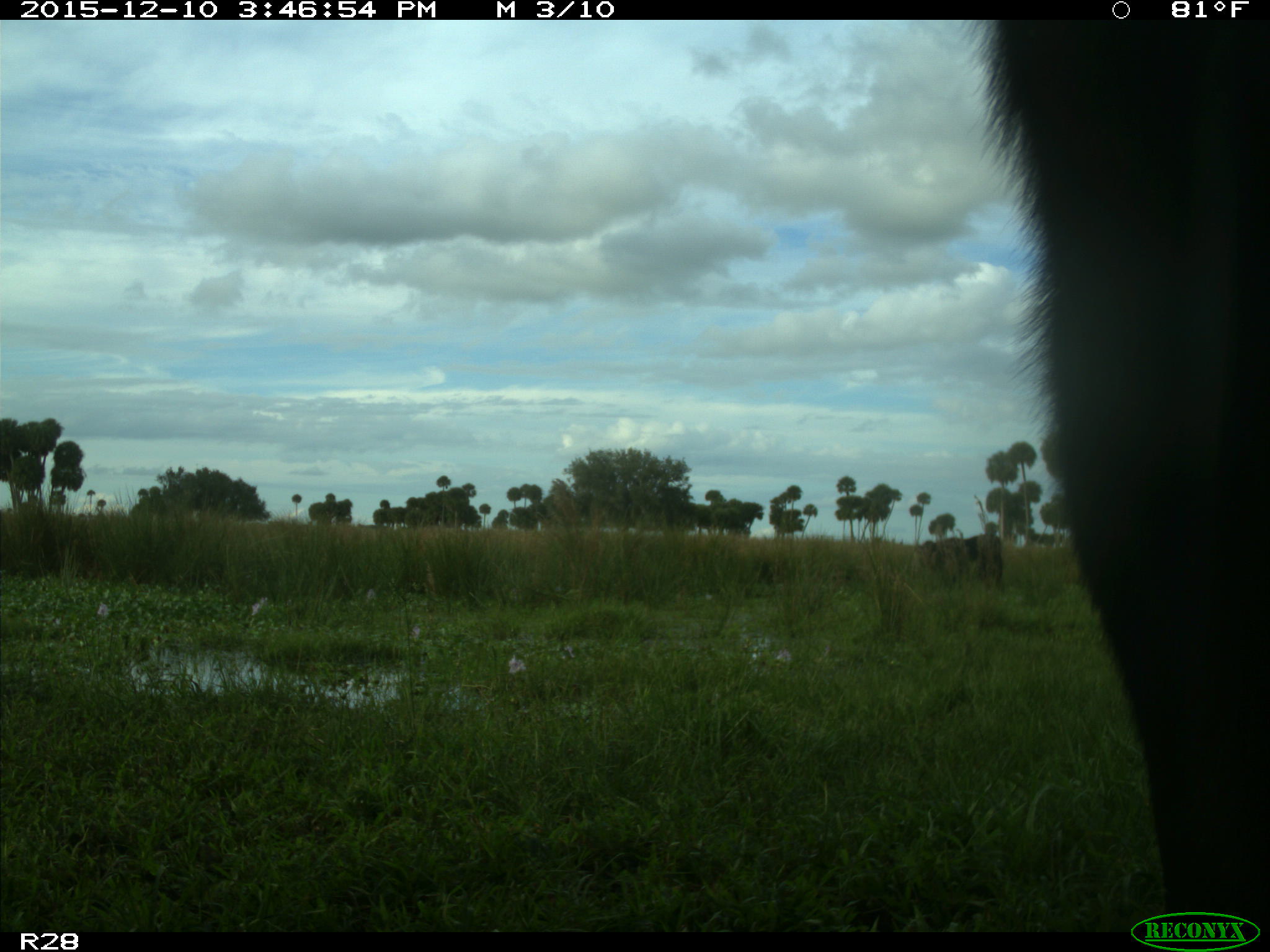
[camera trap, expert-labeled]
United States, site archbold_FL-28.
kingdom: Animalia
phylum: Chordata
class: Mammalia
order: Artiodactyla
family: Bovidae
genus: Bos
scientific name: Bos taurus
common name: domestic cow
Bos taurus (domestic cow).